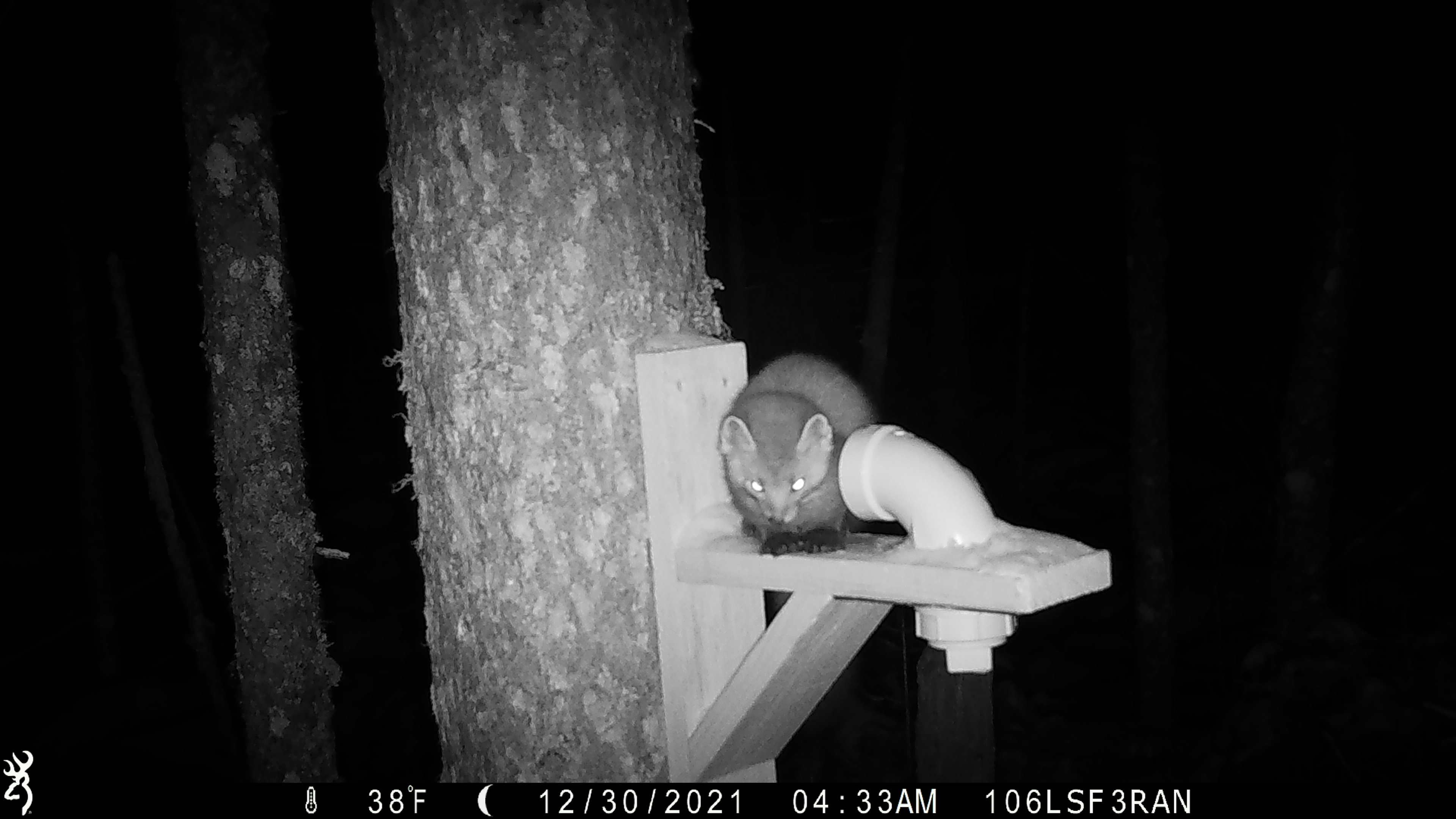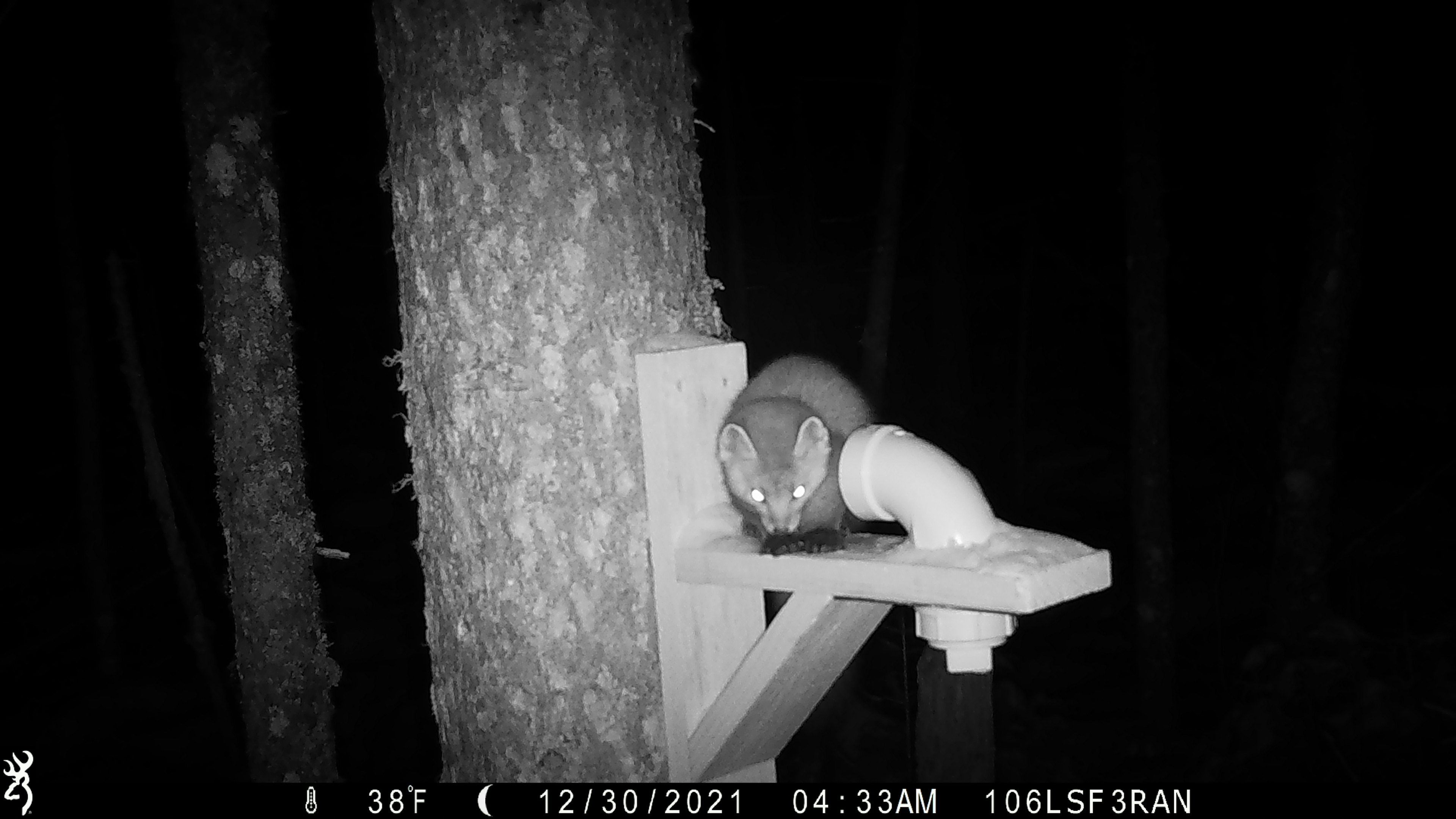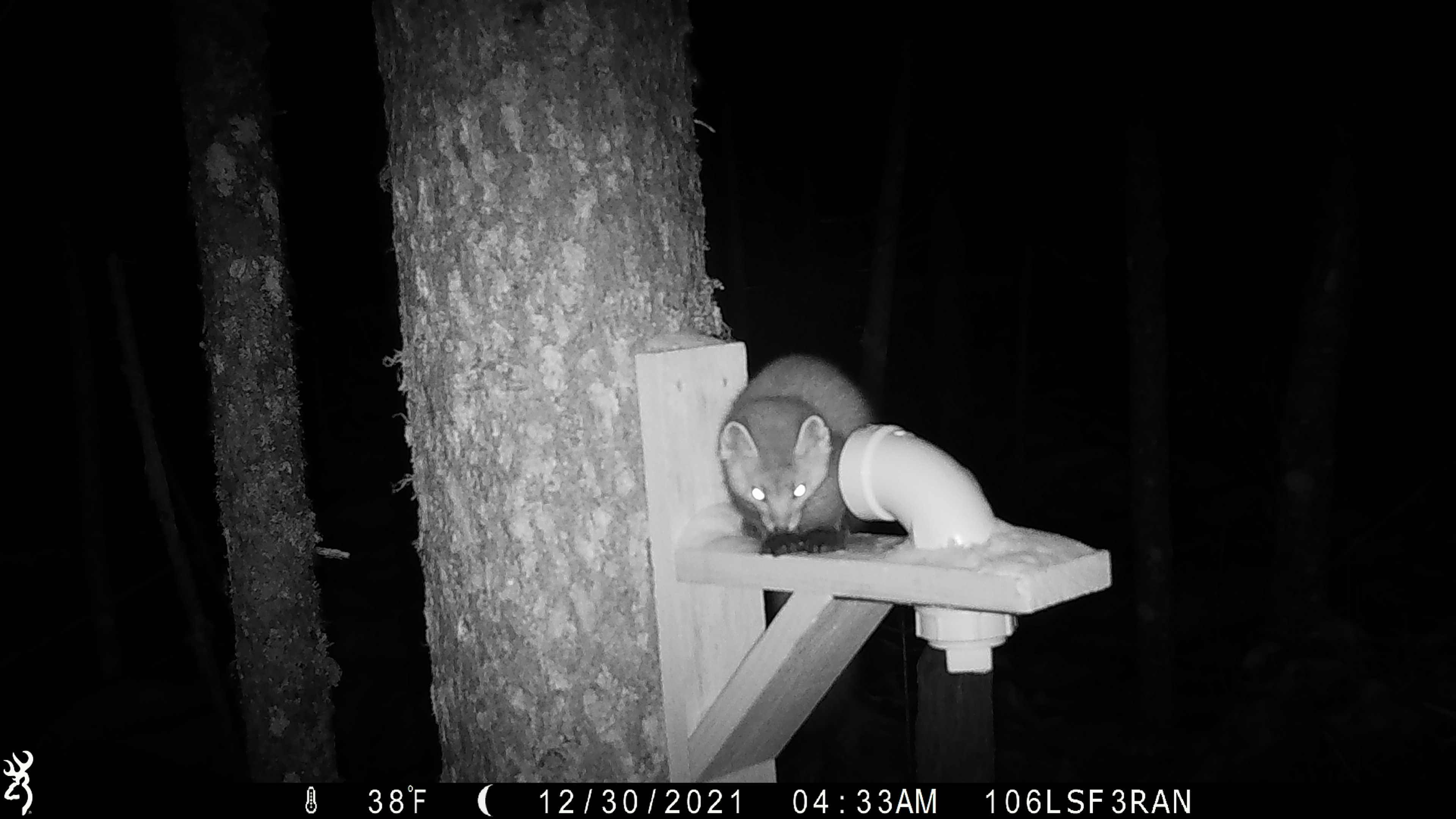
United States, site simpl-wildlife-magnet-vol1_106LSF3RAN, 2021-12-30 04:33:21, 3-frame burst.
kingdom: Animalia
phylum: Chordata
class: Mammalia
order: Carnivora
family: Mustelidae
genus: Martes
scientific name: Martes americana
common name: american marten